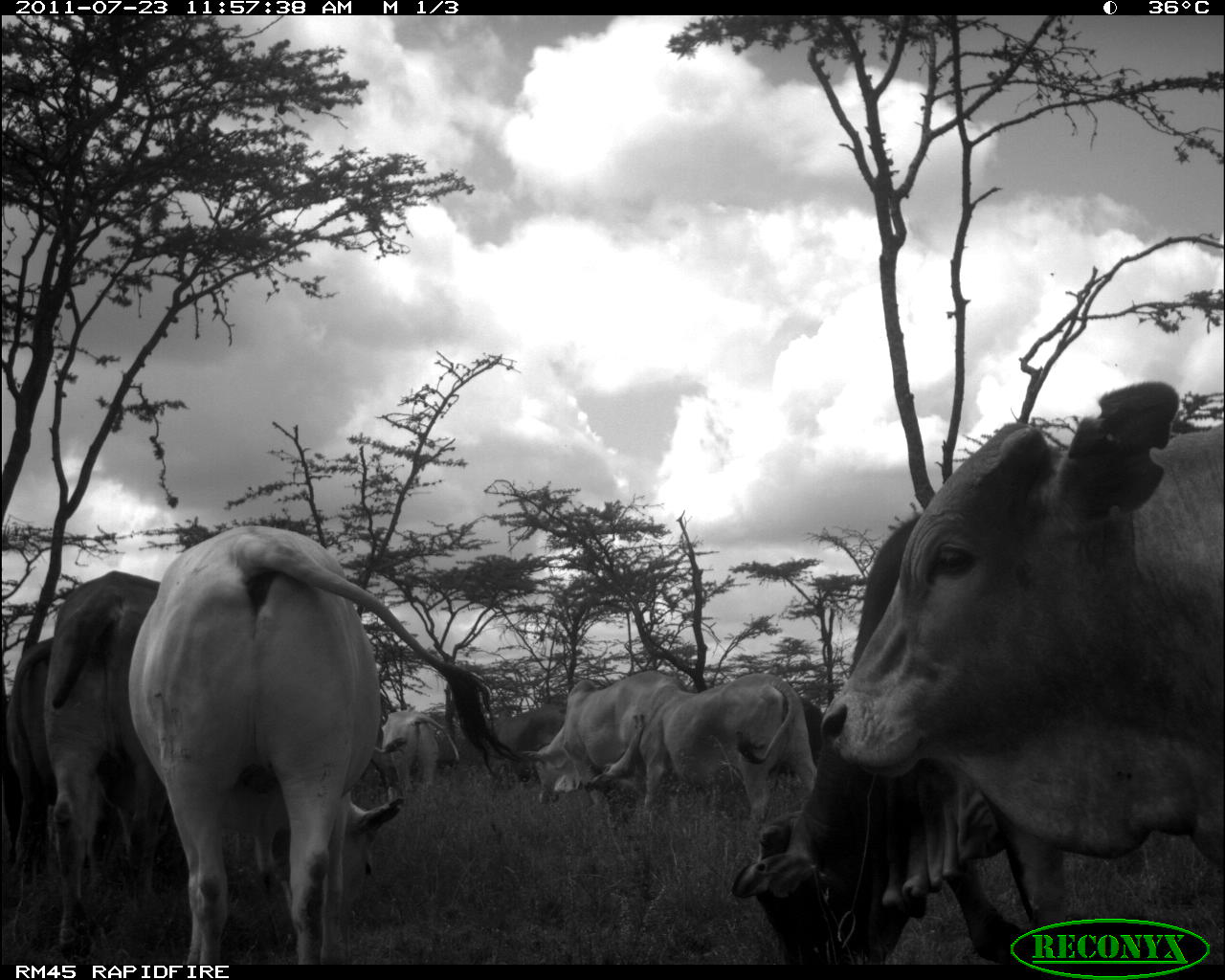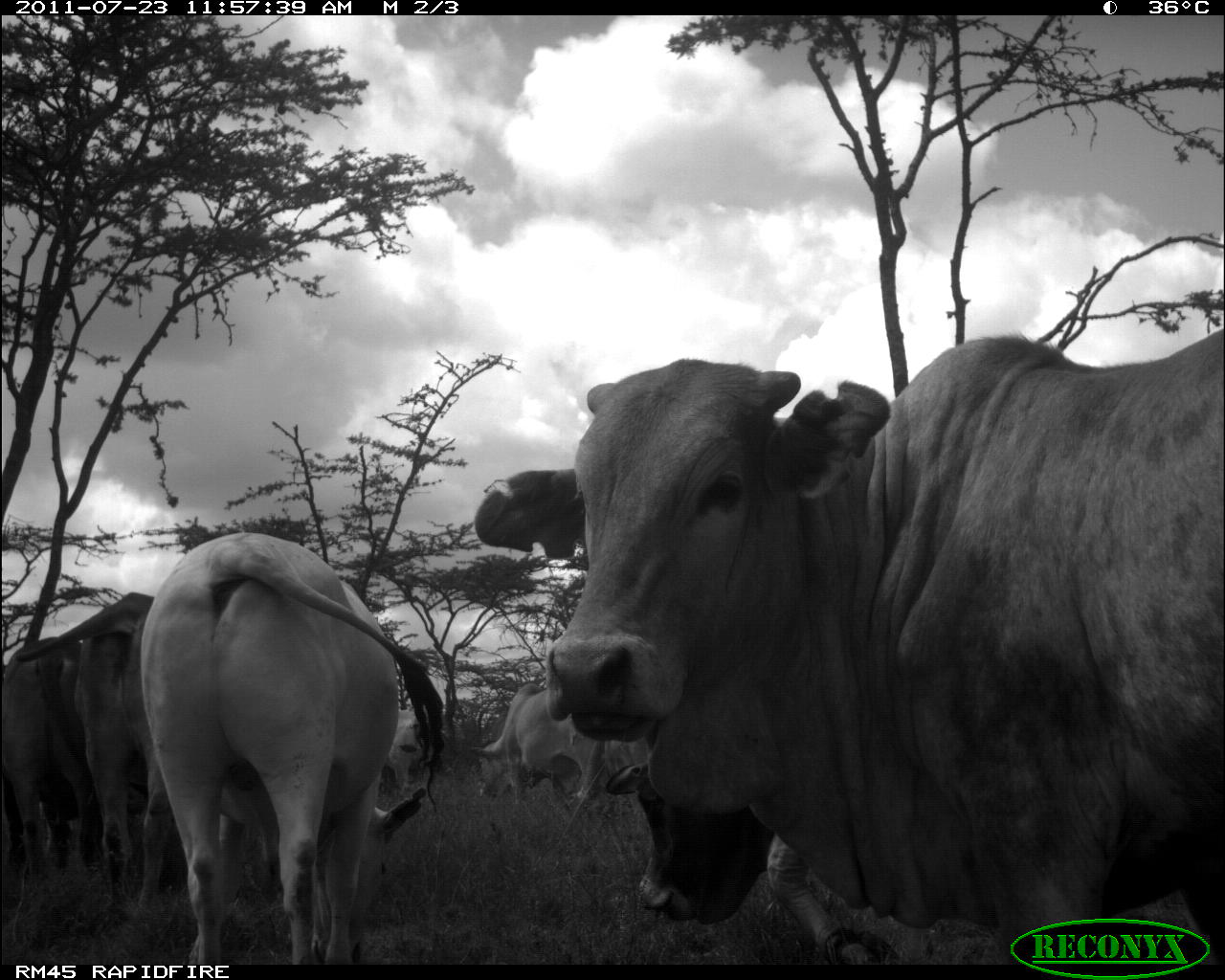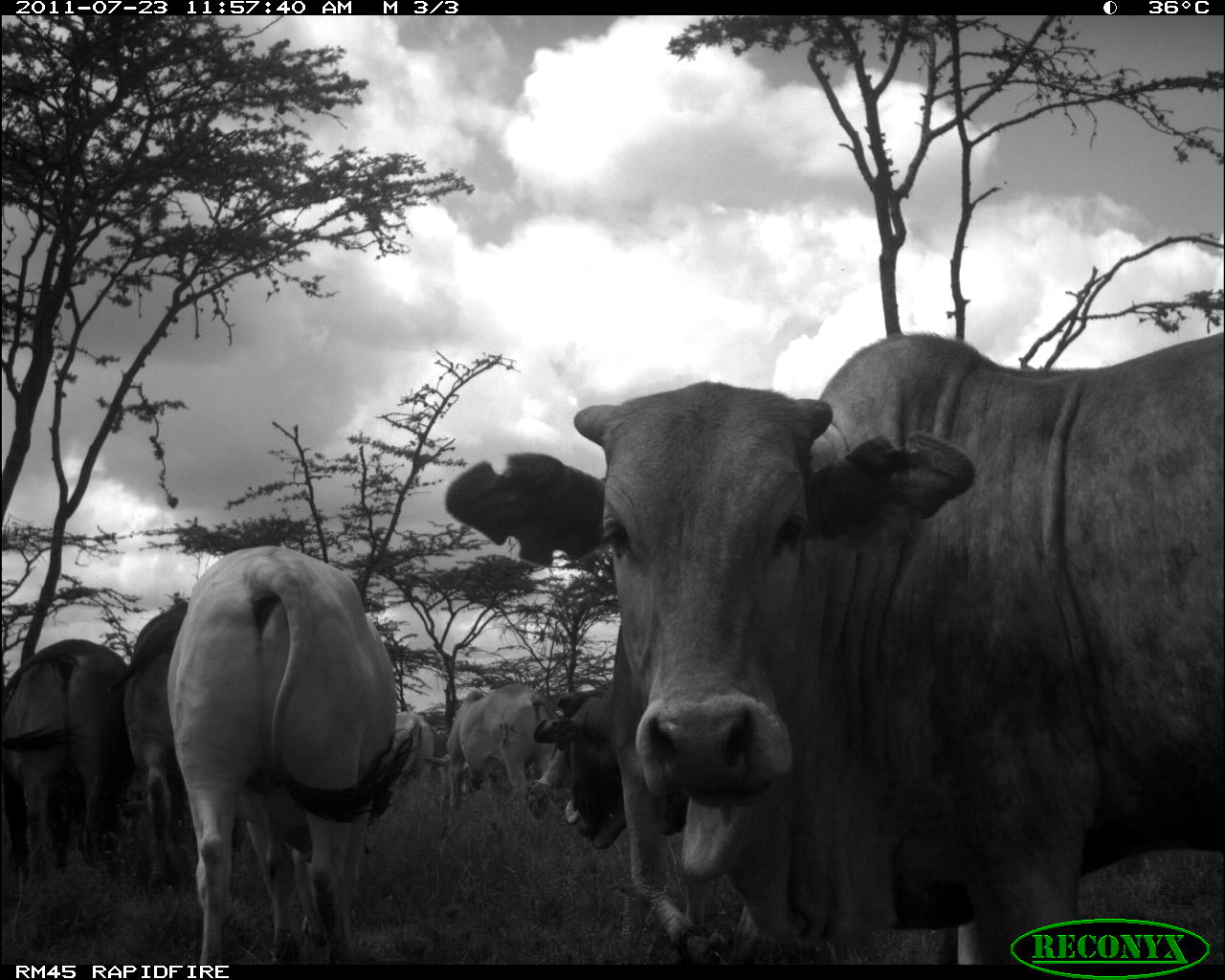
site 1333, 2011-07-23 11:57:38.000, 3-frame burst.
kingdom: Animalia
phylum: Chordata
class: Mammalia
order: Artiodactyla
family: Bovidae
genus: Bos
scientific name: Bos taurus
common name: domestic cattle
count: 10